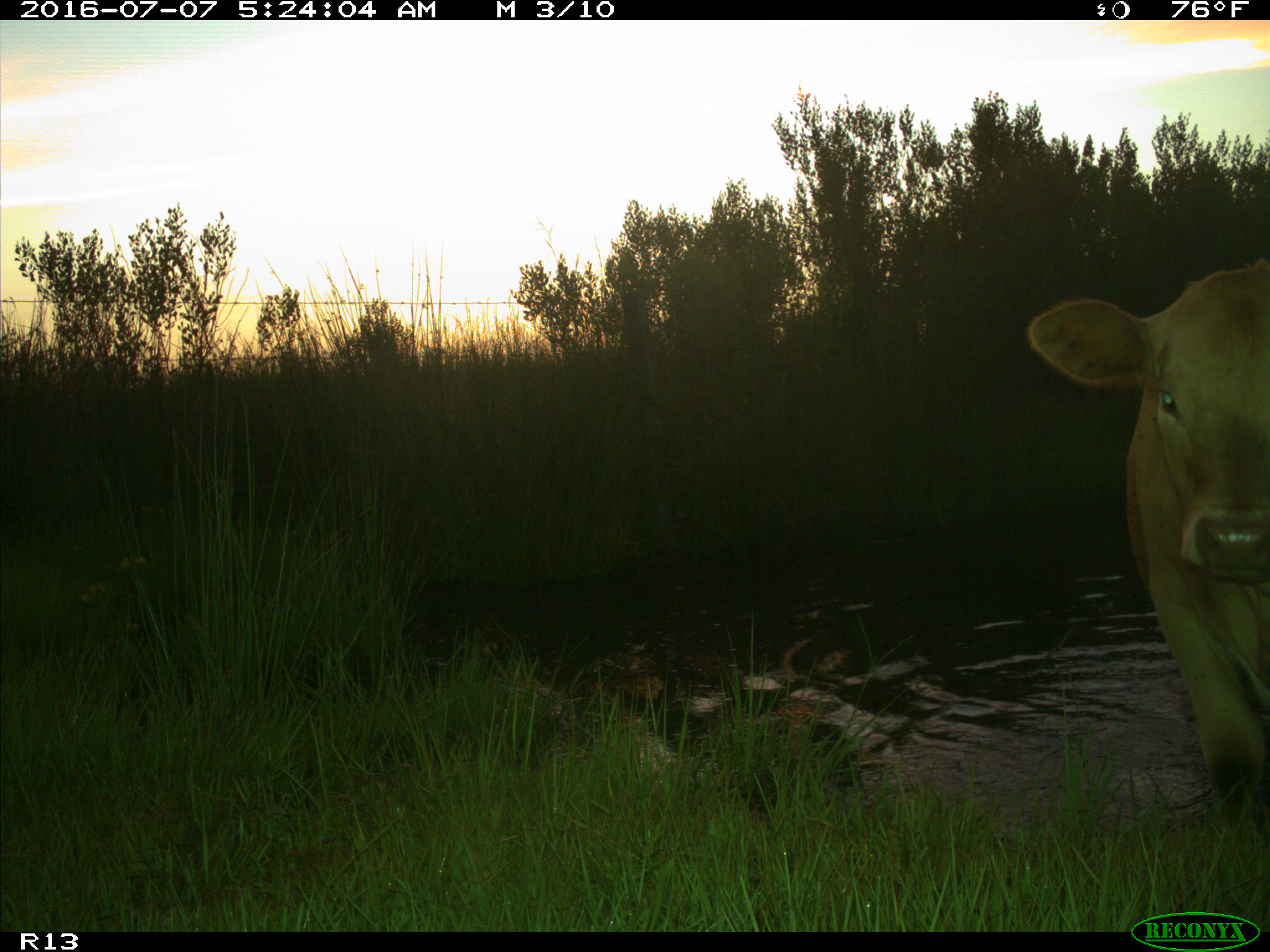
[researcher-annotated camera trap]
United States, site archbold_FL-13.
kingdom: Animalia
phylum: Chordata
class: Mammalia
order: Artiodactyla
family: Bovidae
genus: Bos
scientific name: Bos taurus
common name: domestic cow